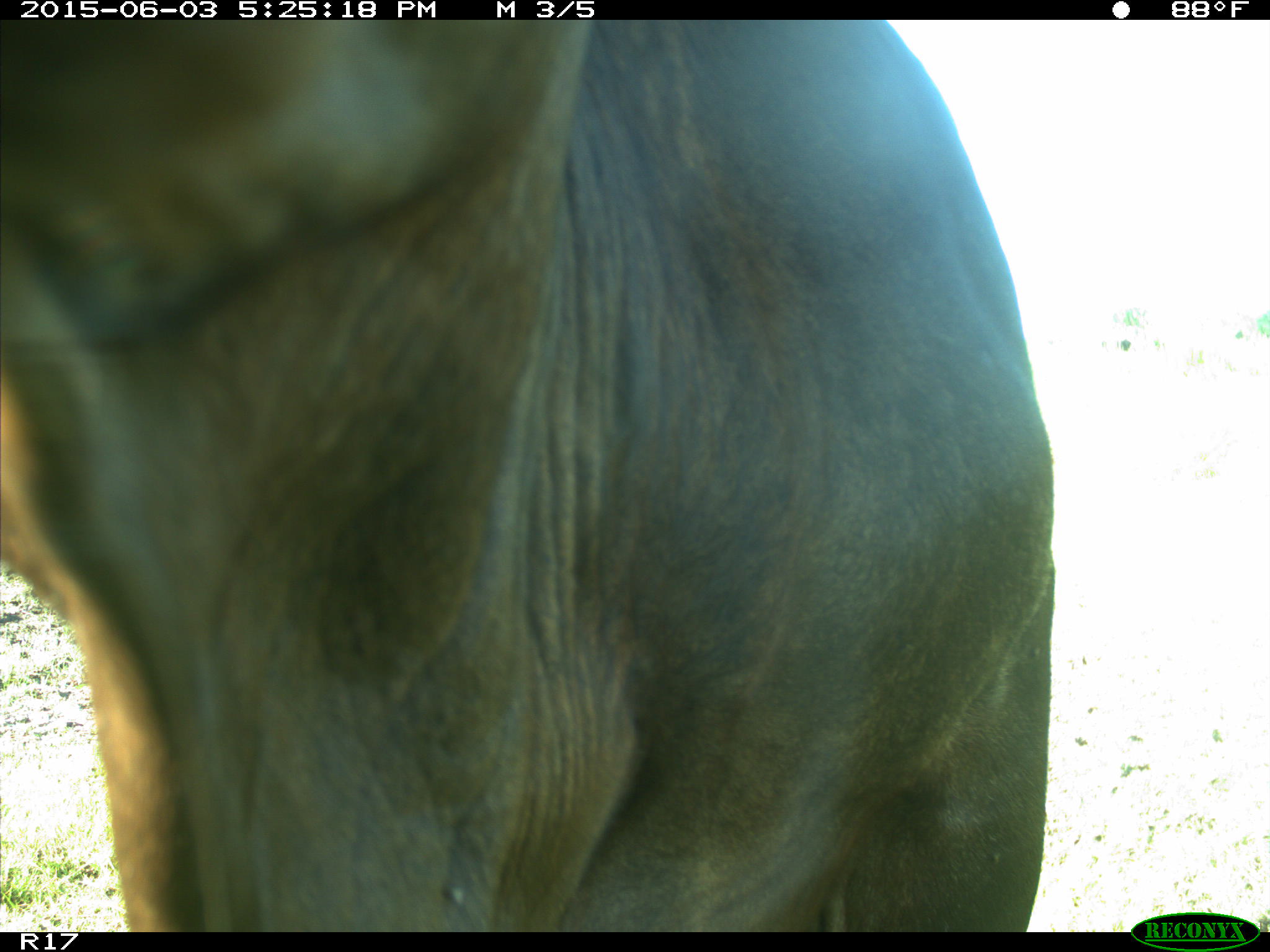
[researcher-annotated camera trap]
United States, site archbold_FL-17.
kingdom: Animalia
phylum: Chordata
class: Mammalia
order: Artiodactyla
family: Bovidae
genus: Bos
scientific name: Bos taurus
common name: domestic cow